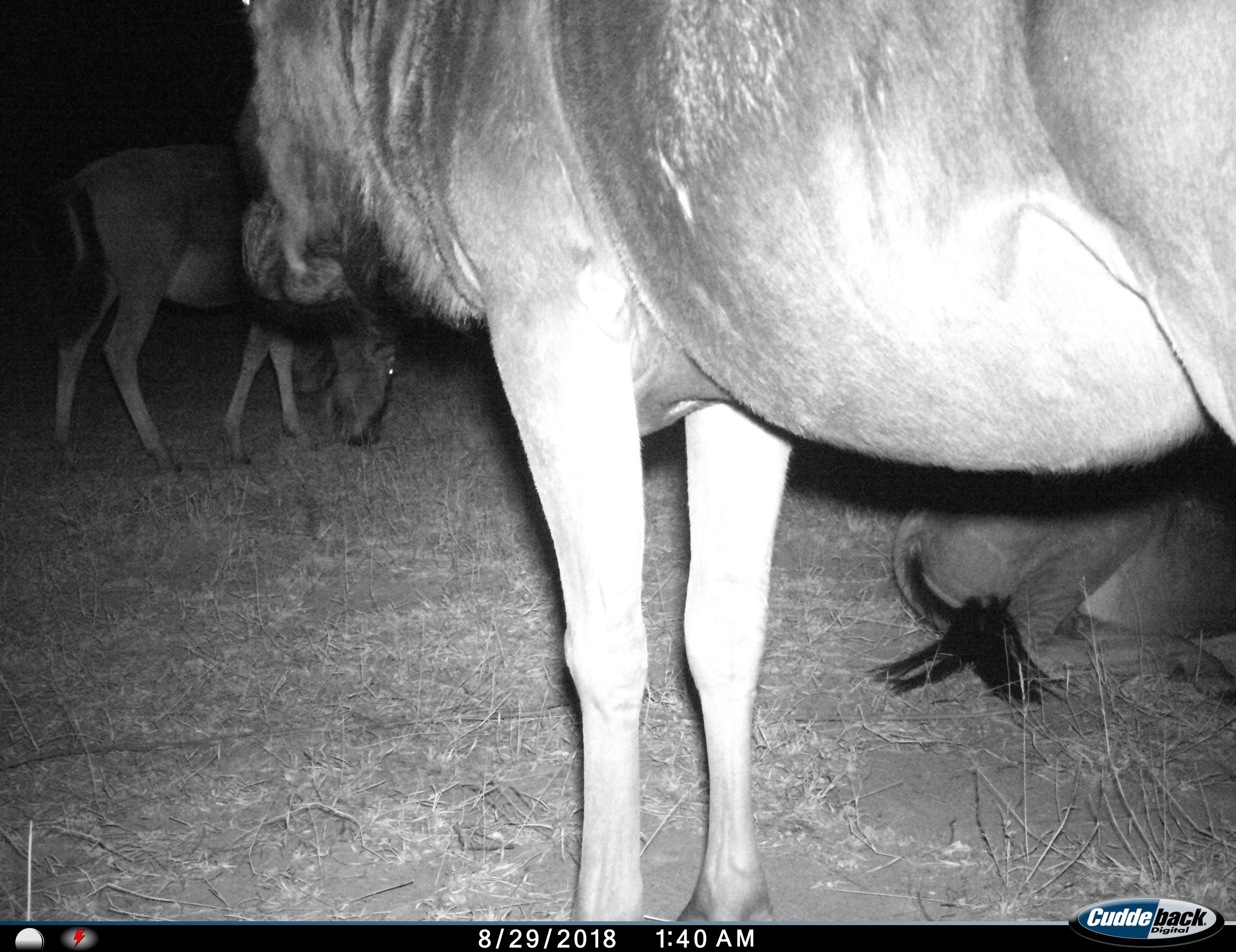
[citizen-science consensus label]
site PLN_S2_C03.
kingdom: Animalia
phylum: Chordata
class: Mammalia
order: Artiodactyla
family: Bovidae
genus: Connochaetes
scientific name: Connochaetes taurinus taurinus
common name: blue wildebeest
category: wildebeestblue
Wildebeestblue (blue wildebeest) (Connochaetes taurinus taurinus), count 3. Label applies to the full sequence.